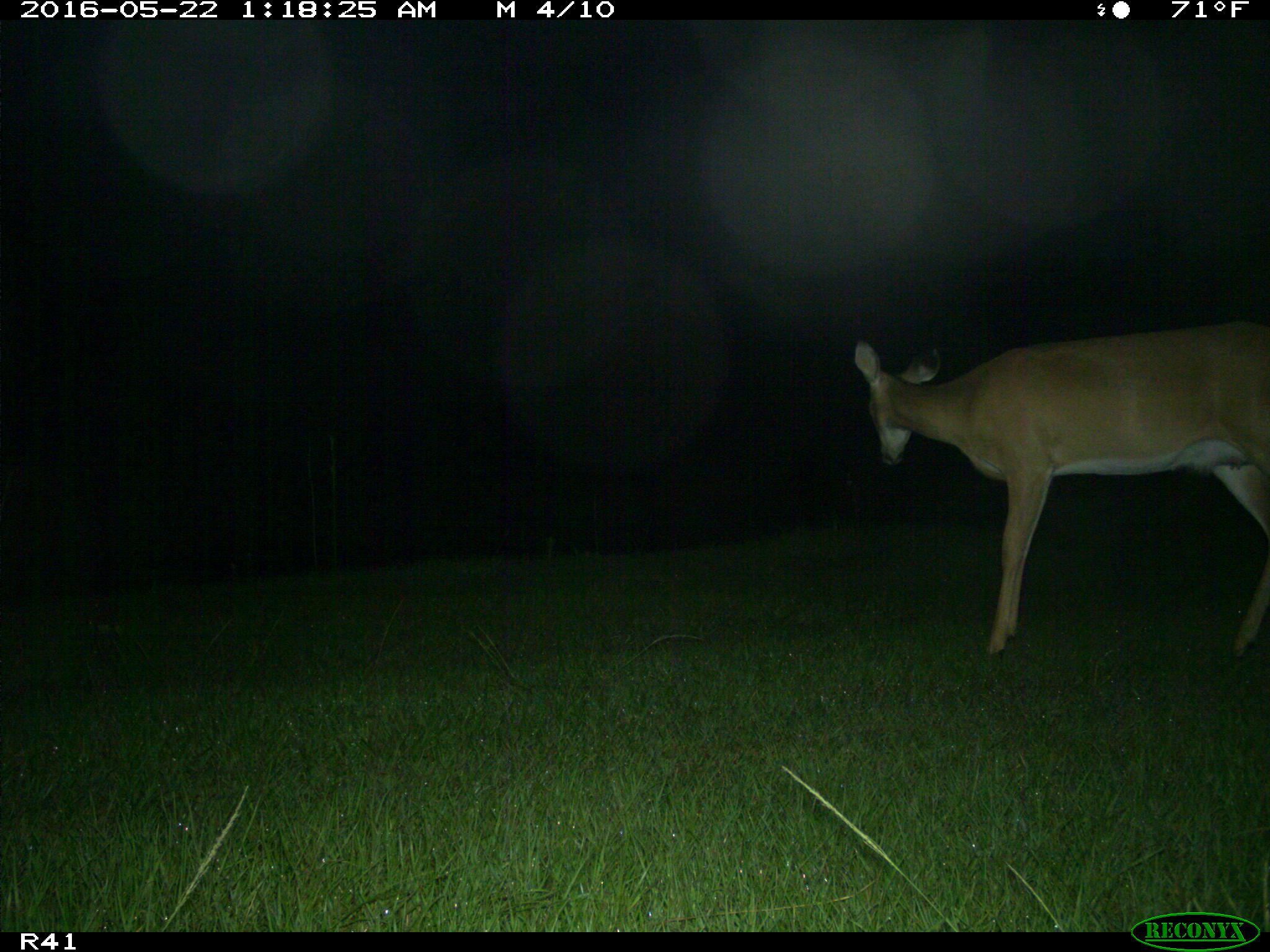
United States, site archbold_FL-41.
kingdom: Animalia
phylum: Chordata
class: Mammalia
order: Artiodactyla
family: Cervidae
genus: Odocoileus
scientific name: Odocoileus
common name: deer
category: unidentified deer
Unidentified deer (deer) (Odocoileus).